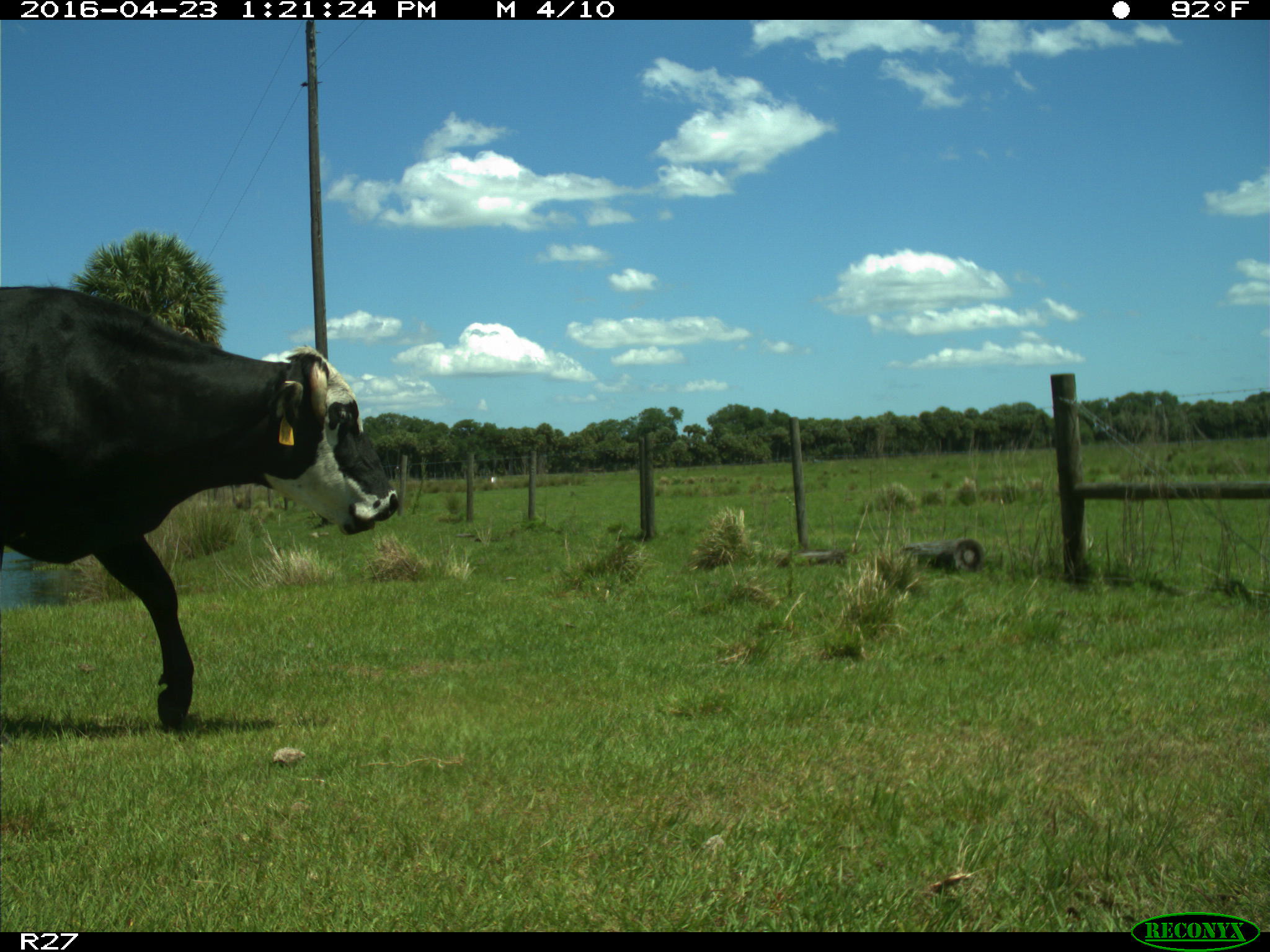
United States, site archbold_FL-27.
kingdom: Animalia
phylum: Chordata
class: Mammalia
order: Artiodactyla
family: Bovidae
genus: Bos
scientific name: Bos taurus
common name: domestic cow